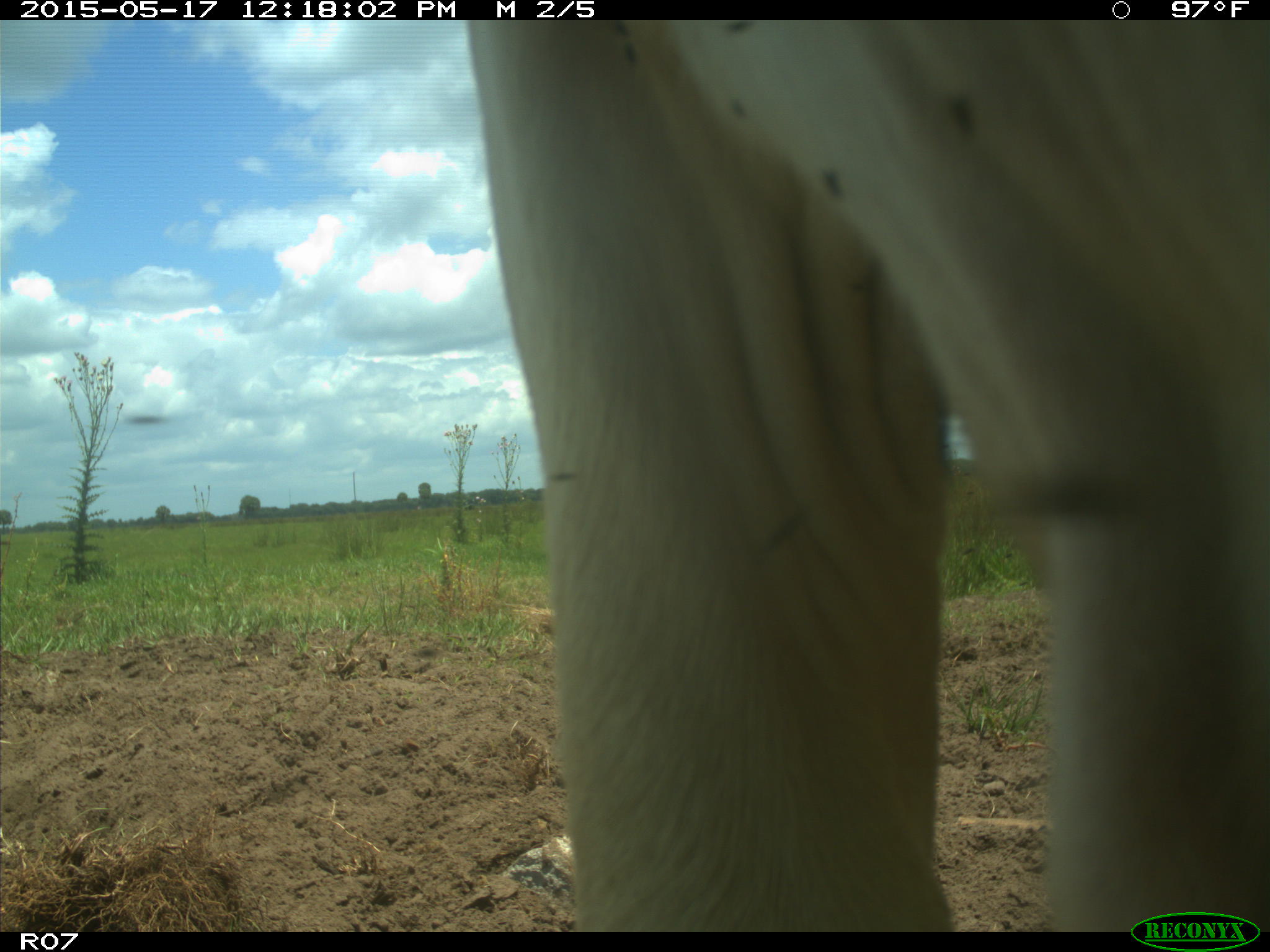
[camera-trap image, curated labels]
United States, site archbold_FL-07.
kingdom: Animalia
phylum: Chordata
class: Mammalia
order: Artiodactyla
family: Bovidae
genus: Bos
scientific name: Bos taurus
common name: domestic cow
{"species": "Bos taurus (domestic cow)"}